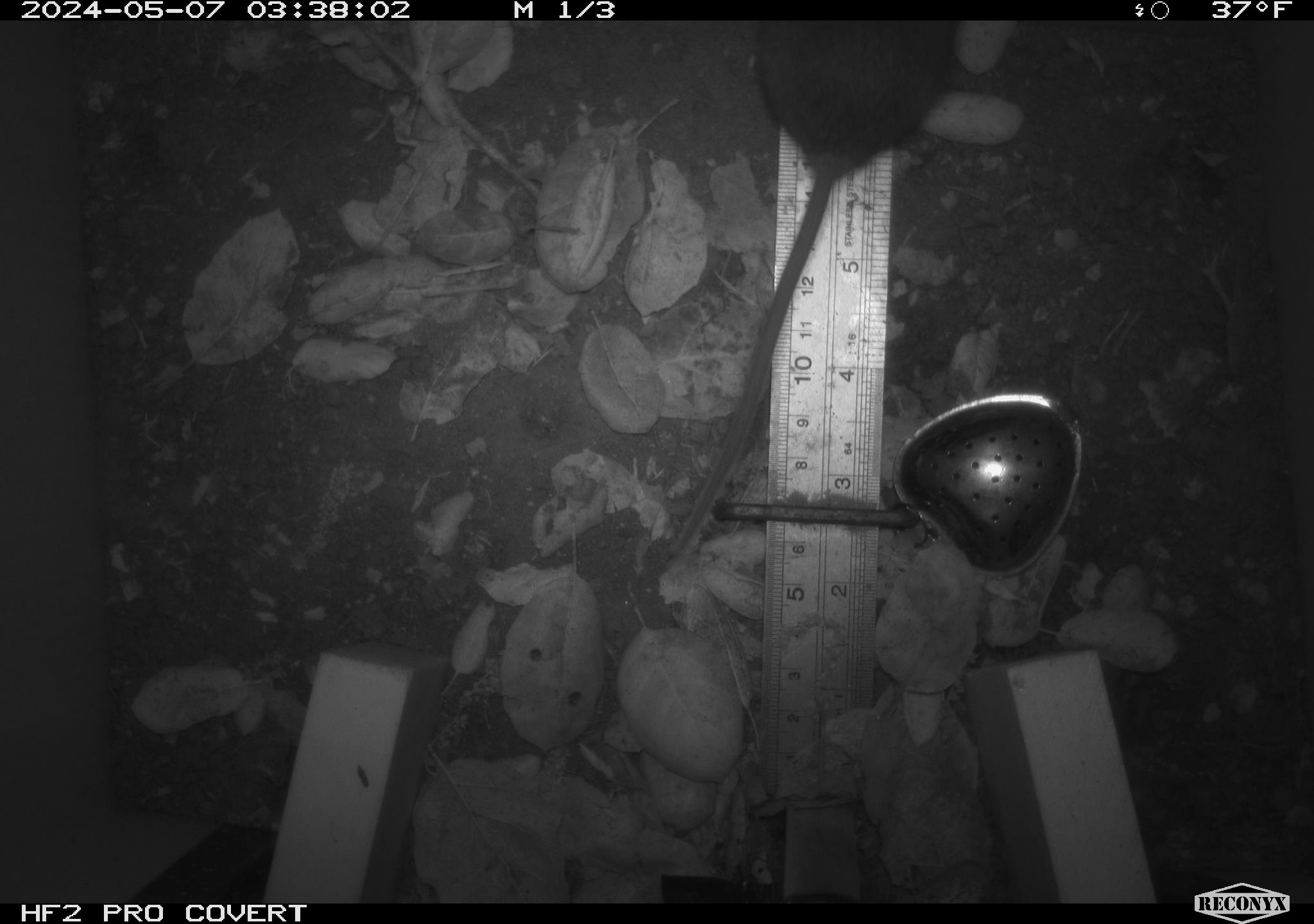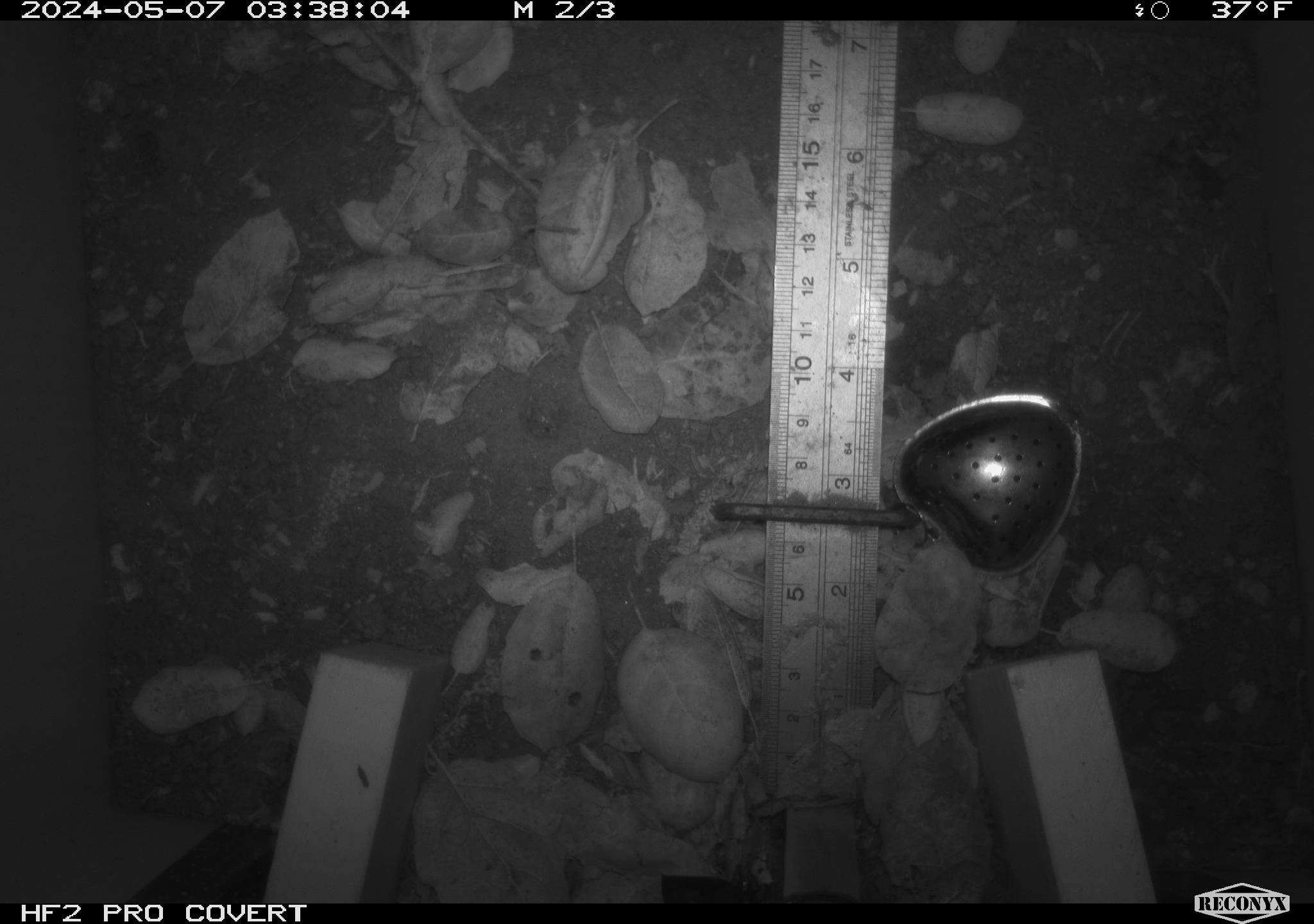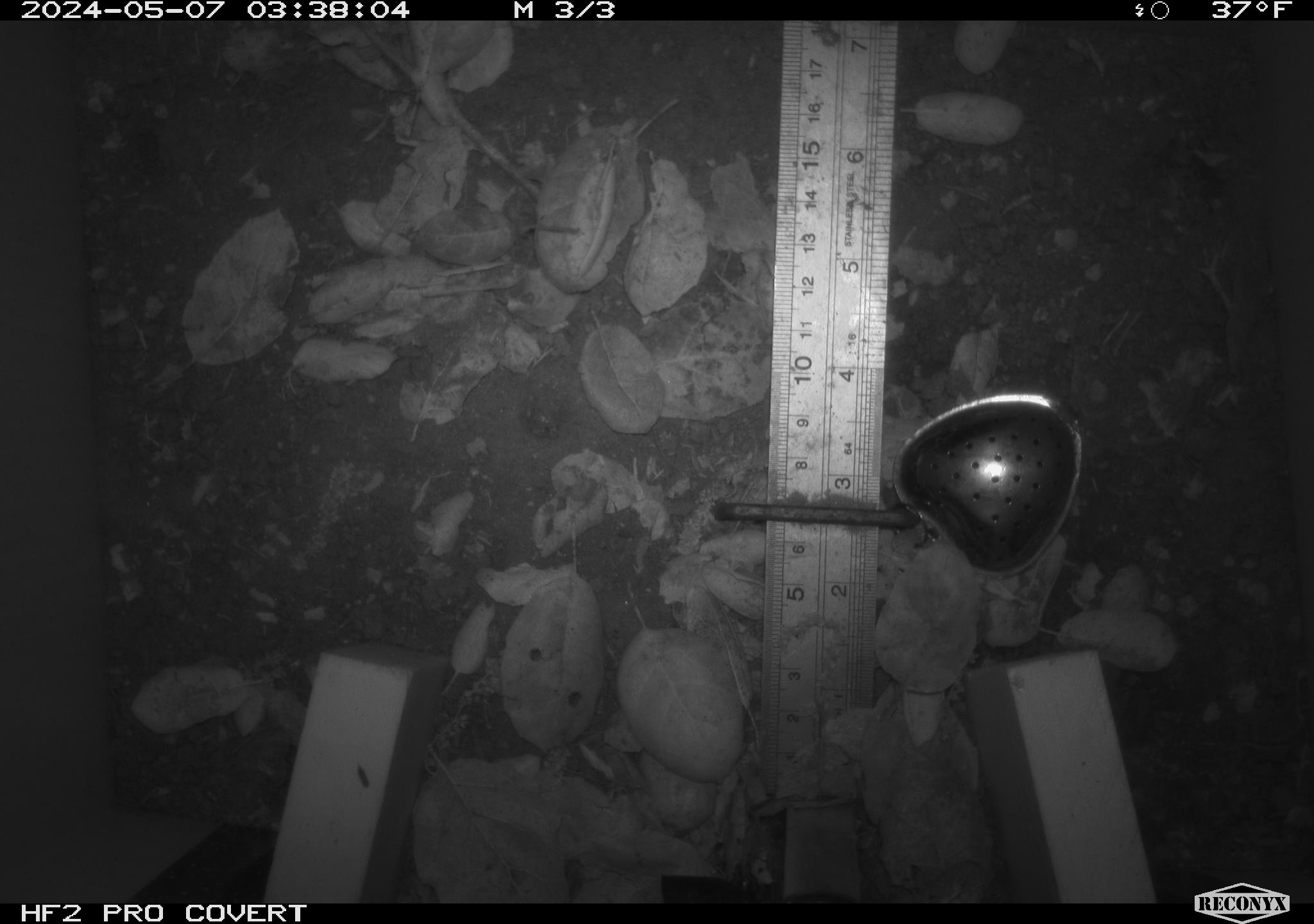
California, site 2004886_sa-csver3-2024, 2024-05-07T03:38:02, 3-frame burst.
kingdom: Animalia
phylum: Chordata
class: Mammalia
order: Rodentia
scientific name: Rodentia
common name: rodent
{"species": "rodent (Rodentia)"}